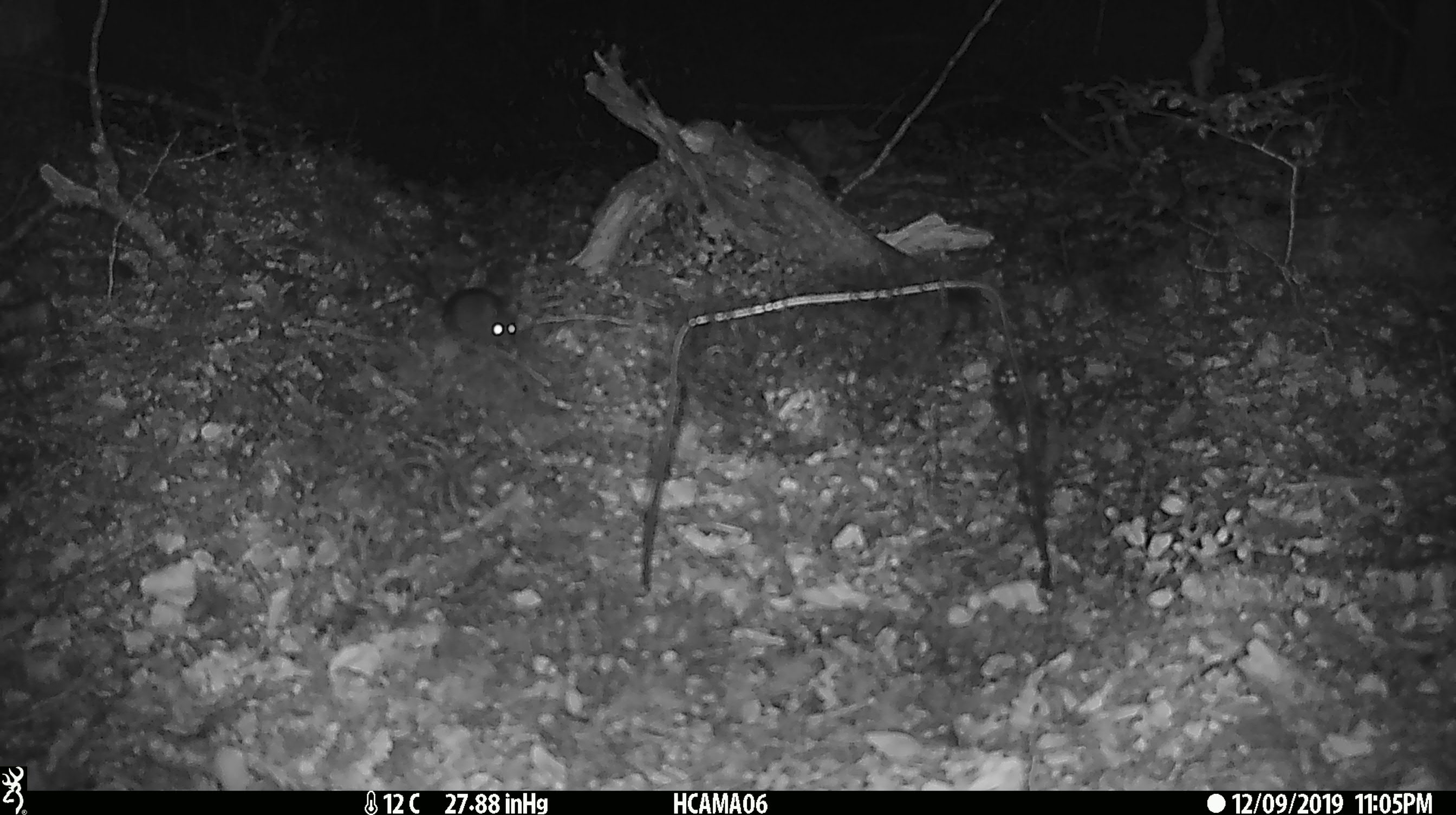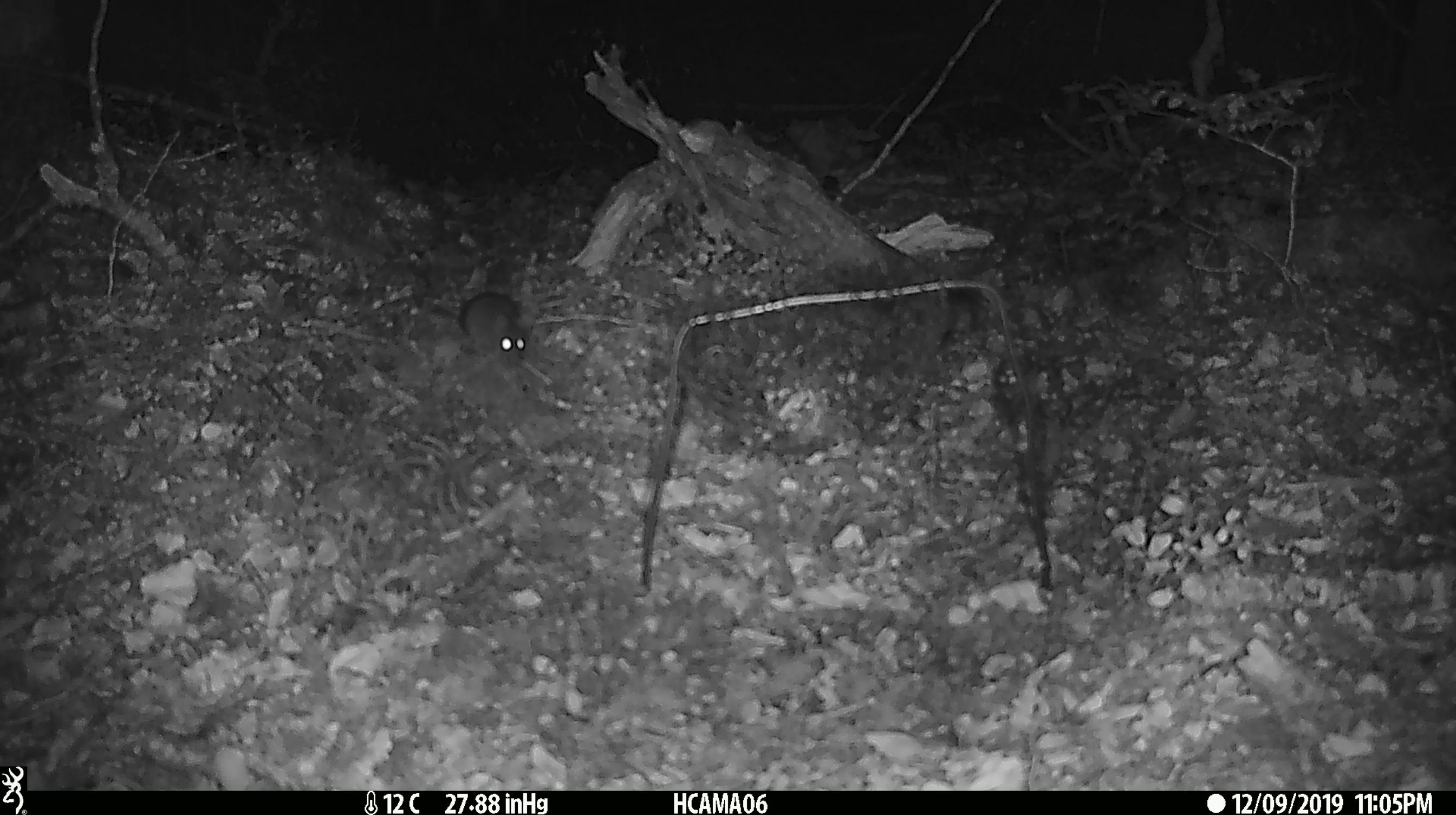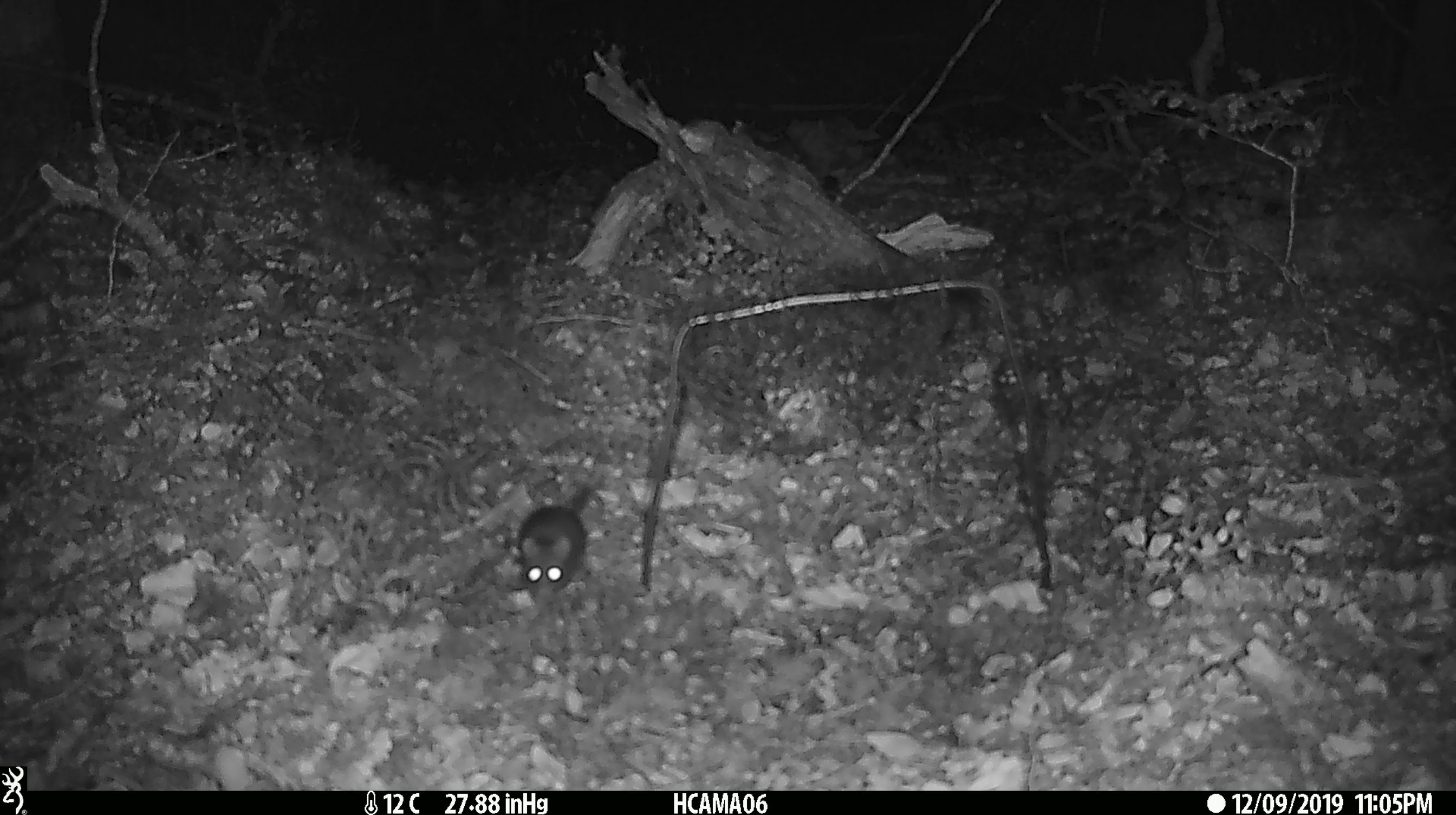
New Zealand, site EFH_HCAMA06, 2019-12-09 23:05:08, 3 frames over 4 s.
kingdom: Animalia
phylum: Chordata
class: Mammalia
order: Rodentia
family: Muridae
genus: Mus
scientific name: Mus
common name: mouse